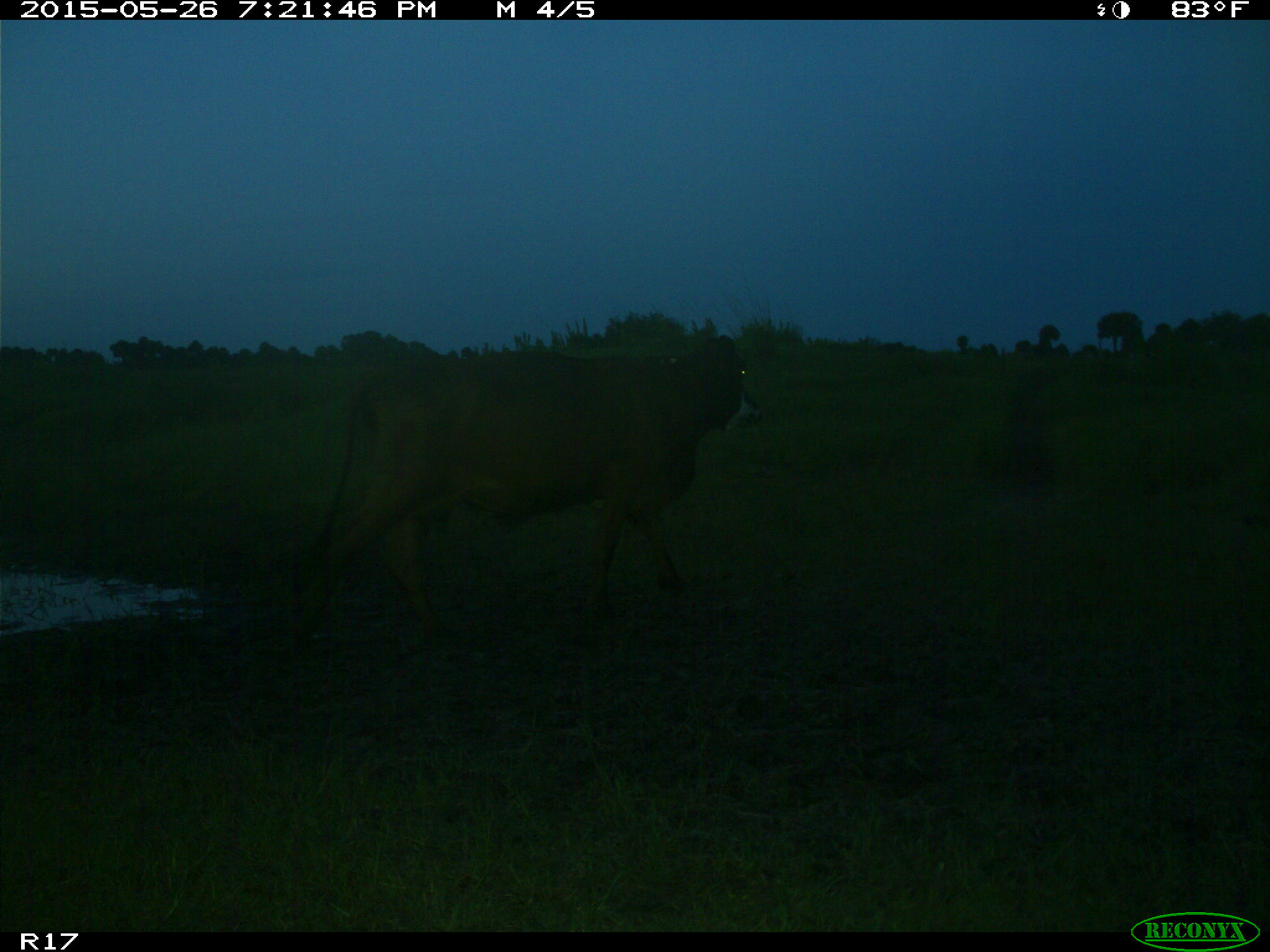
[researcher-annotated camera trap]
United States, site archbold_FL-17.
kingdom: Animalia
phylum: Chordata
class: Mammalia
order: Artiodactyla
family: Bovidae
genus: Bos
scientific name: Bos taurus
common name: domestic cow